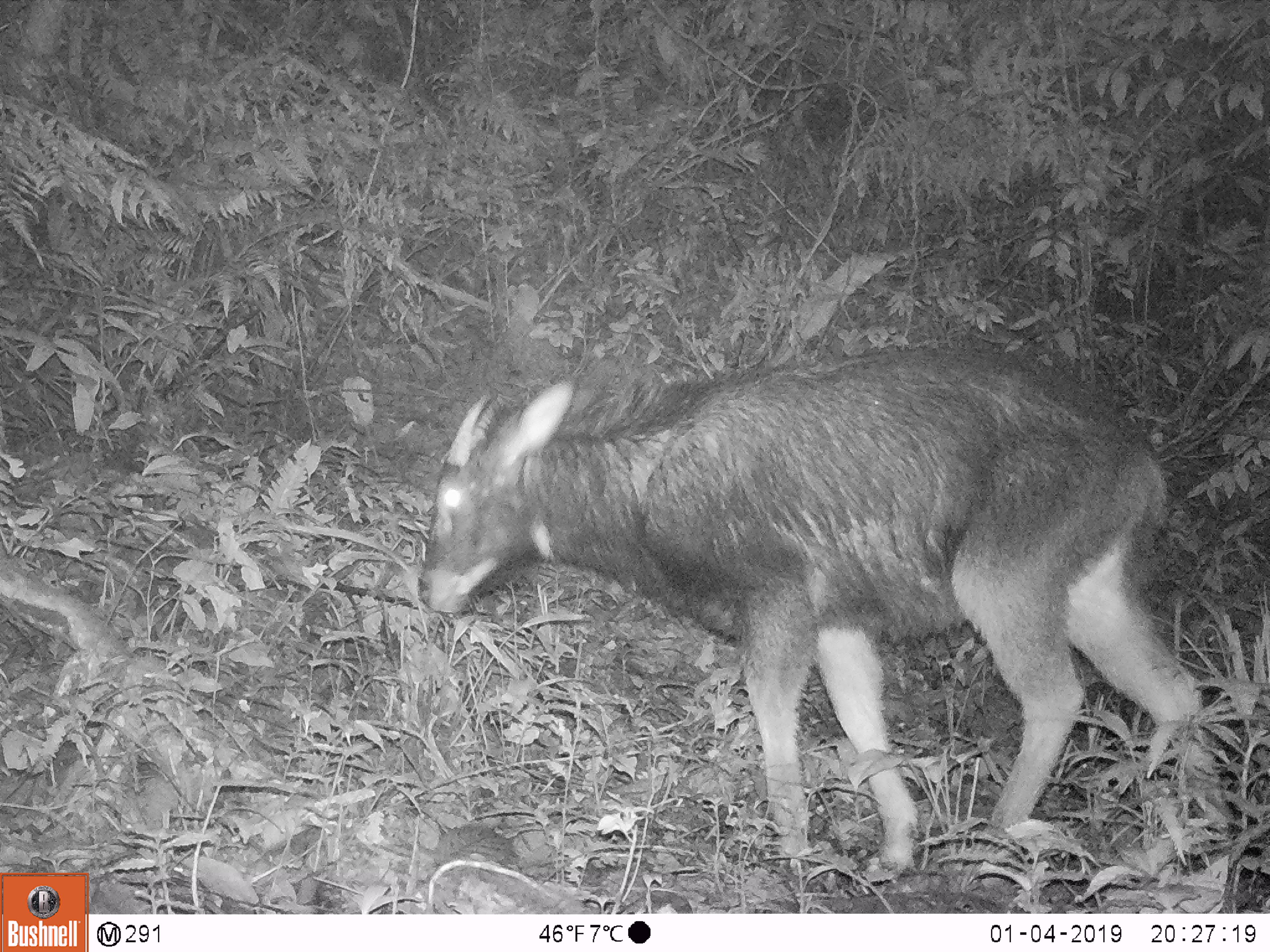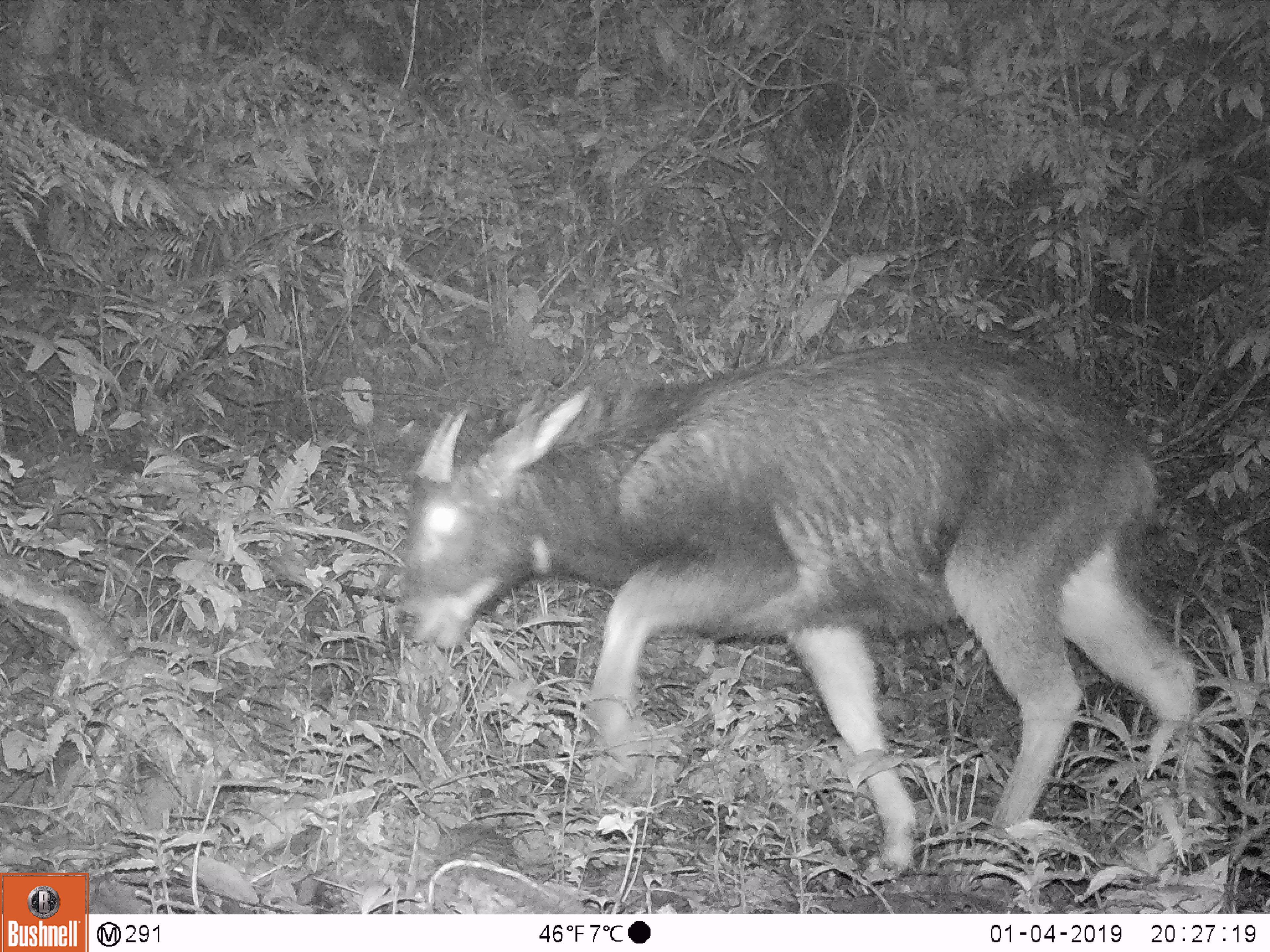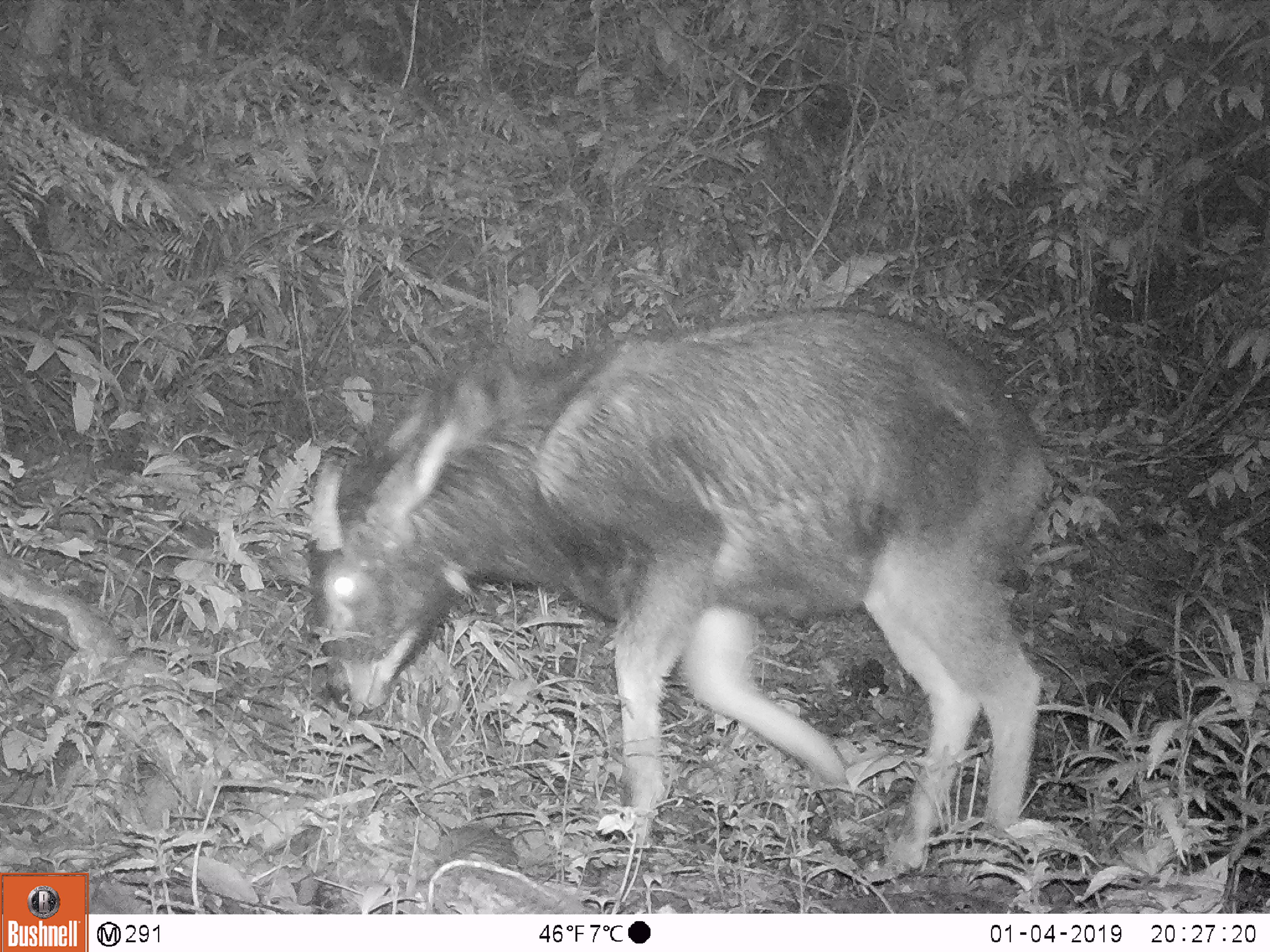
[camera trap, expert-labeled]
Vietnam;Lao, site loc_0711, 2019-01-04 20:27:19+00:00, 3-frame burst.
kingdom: Animalia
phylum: Chordata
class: Mammalia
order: Artiodactyla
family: Bovidae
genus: Capricornis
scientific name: Capricornis sumatraensis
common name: chinese serow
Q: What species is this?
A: Chinese serow (Capricornis sumatraensis).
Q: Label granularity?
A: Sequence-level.